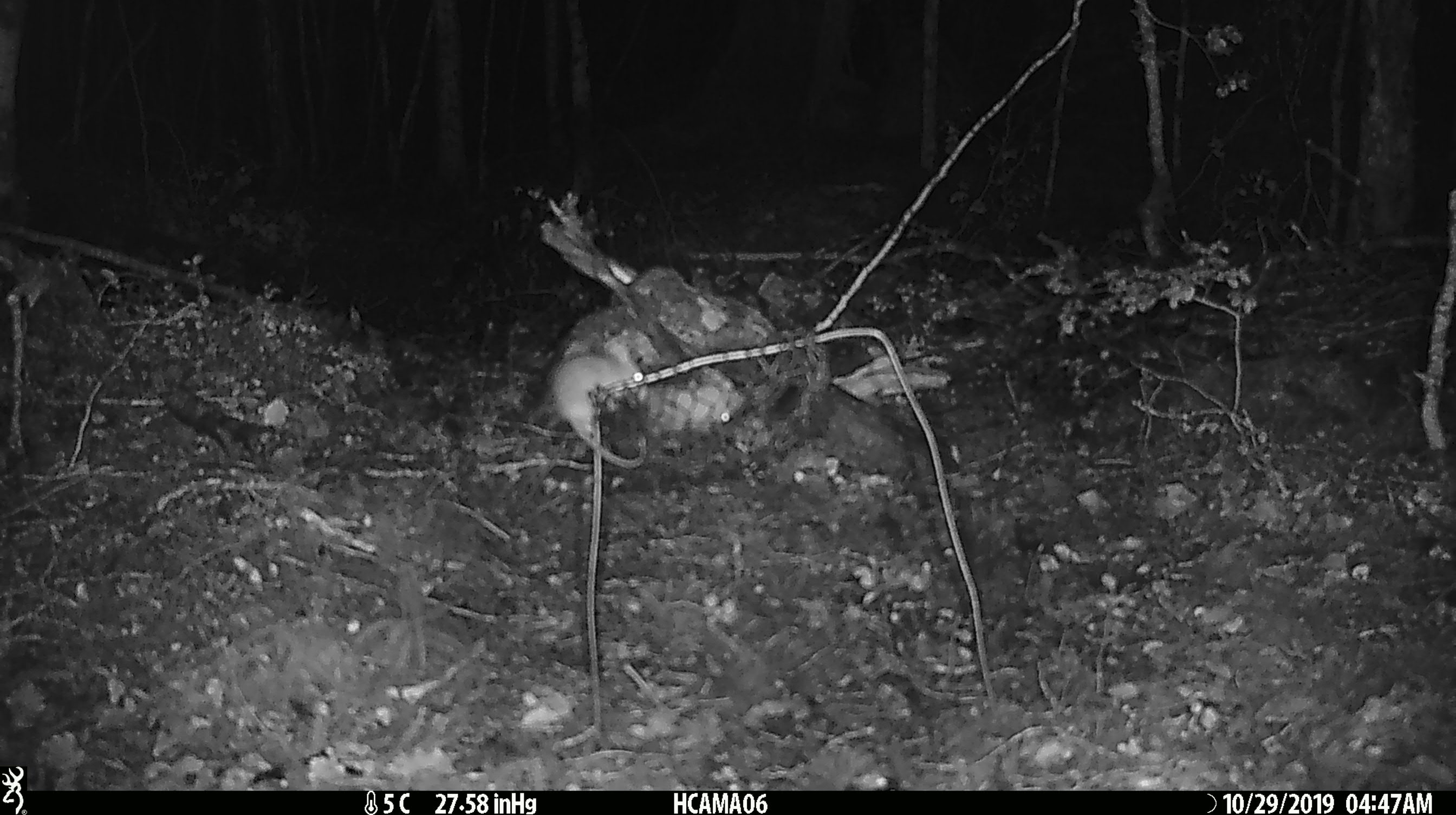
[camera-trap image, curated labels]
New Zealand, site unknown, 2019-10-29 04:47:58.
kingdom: Animalia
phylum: Chordata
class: Mammalia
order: Rodentia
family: Muridae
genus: Mus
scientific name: Mus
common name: mouse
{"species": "mouse (Mus)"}